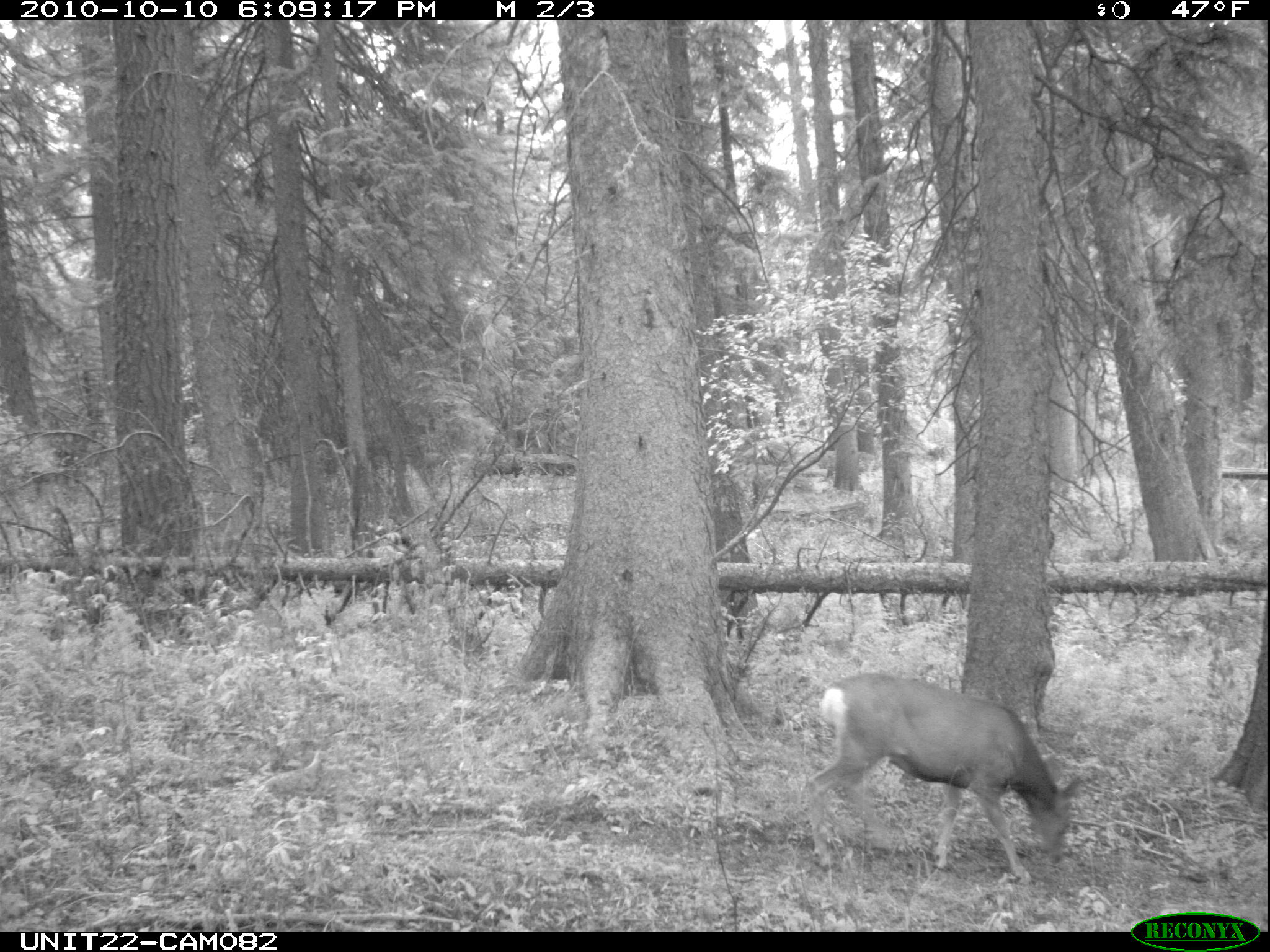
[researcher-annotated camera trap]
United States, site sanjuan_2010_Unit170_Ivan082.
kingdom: Animalia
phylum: Chordata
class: Mammalia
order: Artiodactyla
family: Cervidae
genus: Odocoileus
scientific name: Odocoileus hemionus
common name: mule deer